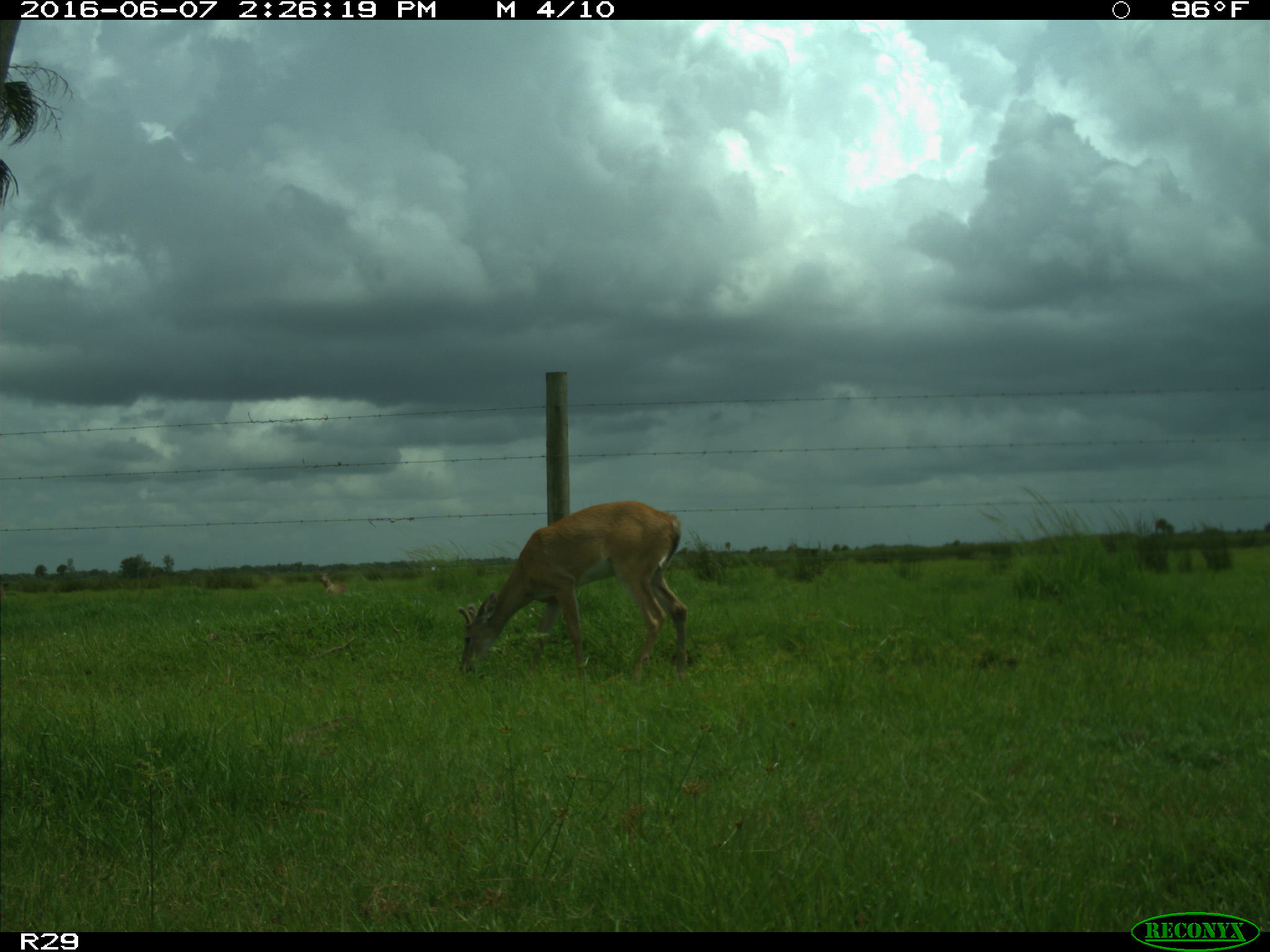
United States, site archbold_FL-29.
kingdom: Animalia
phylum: Chordata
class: Mammalia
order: Artiodactyla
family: Cervidae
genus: Odocoileus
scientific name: Odocoileus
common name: deer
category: unidentified deer